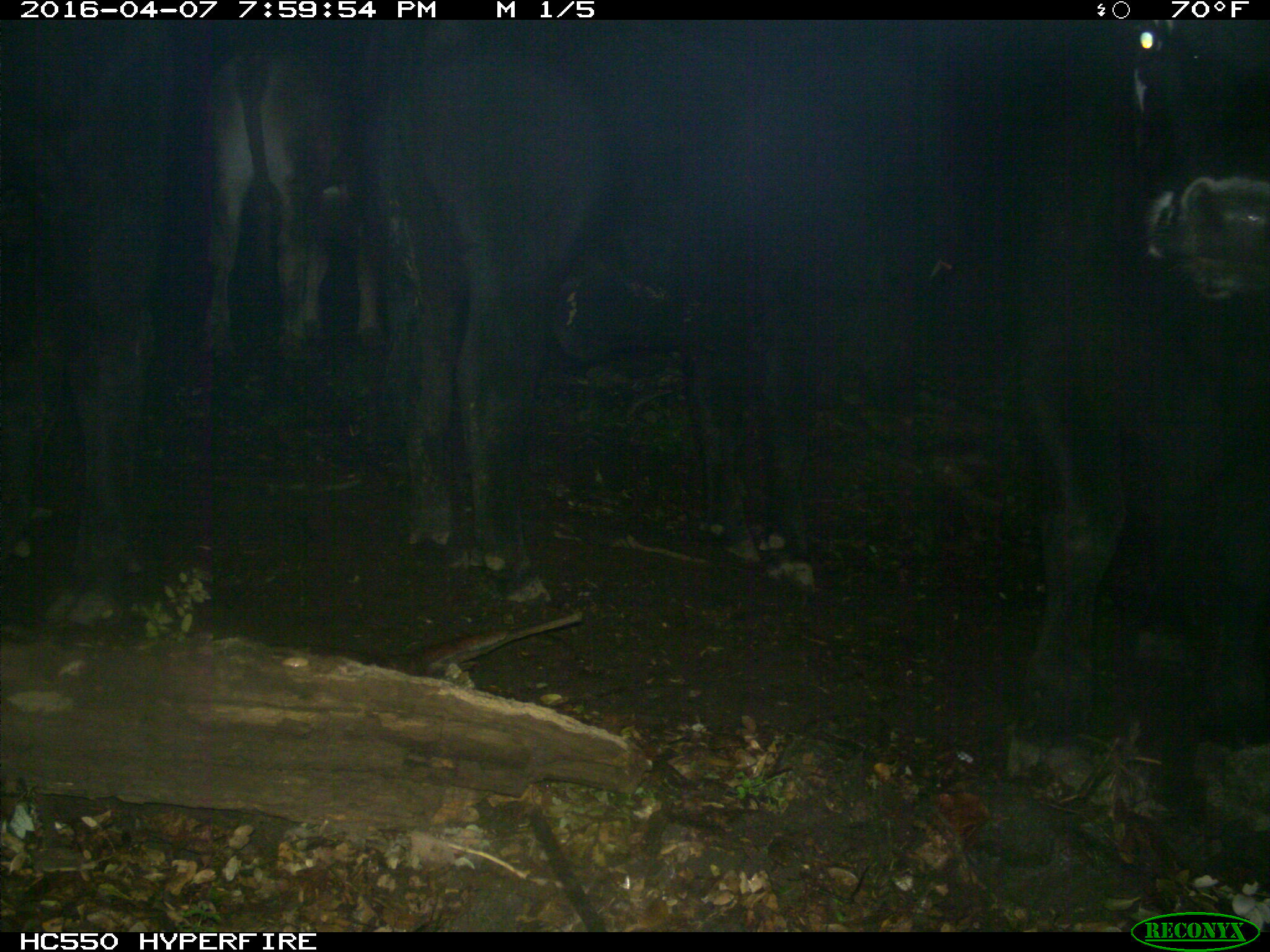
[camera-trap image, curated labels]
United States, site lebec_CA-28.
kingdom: Animalia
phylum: Chordata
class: Mammalia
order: Artiodactyla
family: Bovidae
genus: Bos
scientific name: Bos taurus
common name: domestic cow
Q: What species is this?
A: Bos taurus (domestic cow).